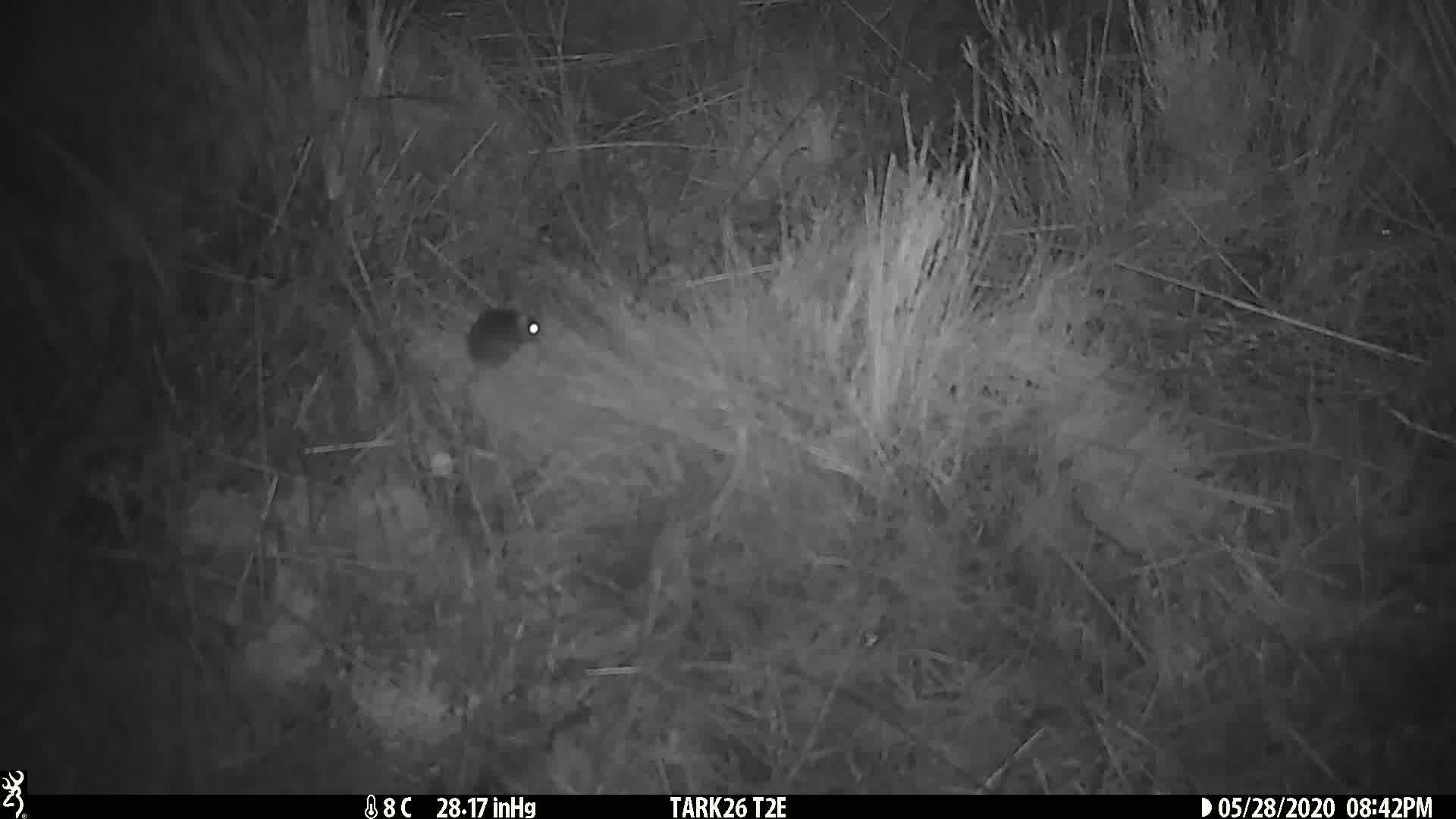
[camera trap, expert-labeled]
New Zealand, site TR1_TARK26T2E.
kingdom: Animalia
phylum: Chordata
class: Mammalia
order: Rodentia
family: Muridae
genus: Mus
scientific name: Mus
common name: mouse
Mouse (Mus).